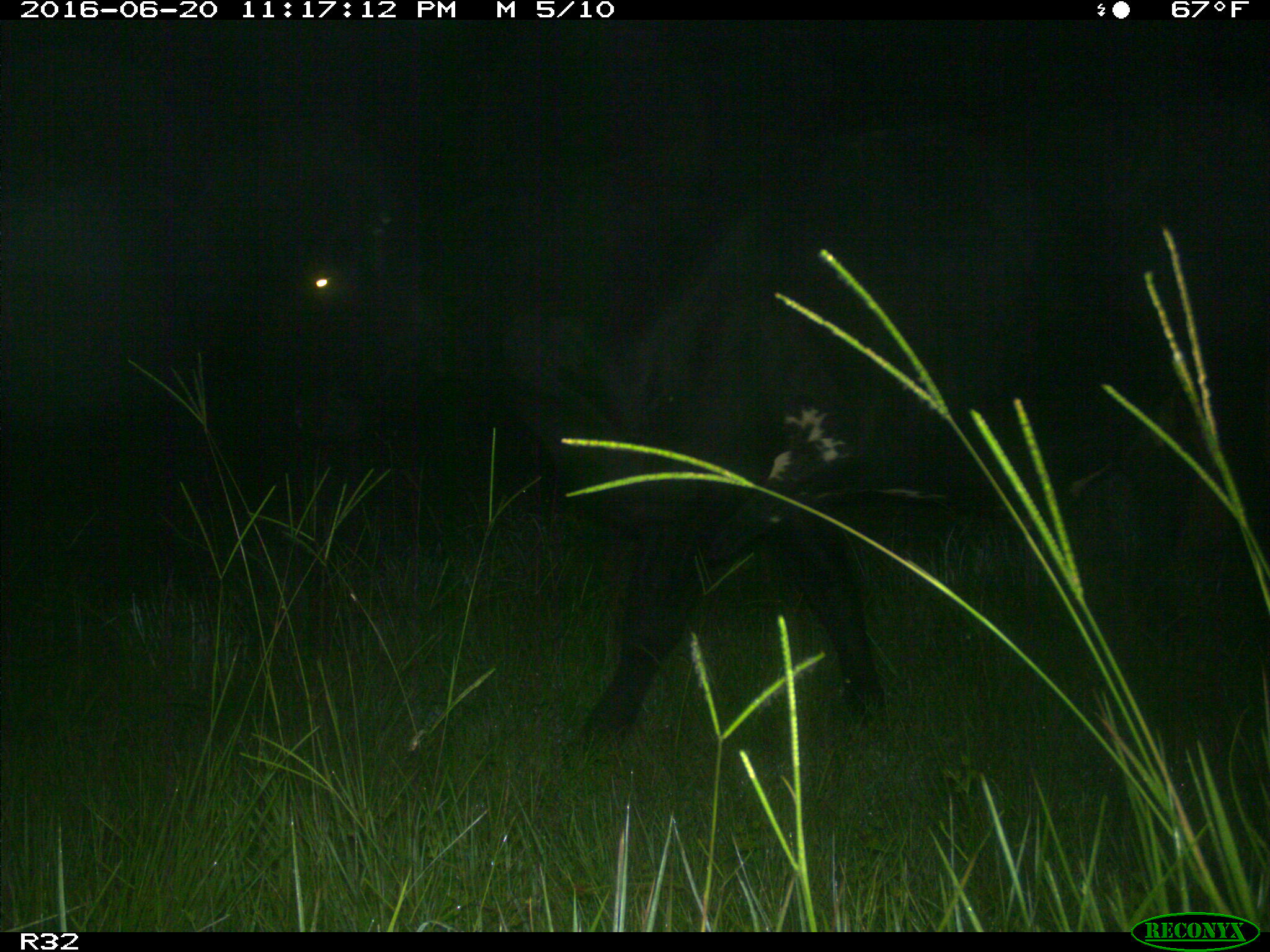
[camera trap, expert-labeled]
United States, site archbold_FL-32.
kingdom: Animalia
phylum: Chordata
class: Mammalia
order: Artiodactyla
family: Bovidae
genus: Bos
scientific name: Bos taurus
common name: domestic cow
Bos taurus (domestic cow).